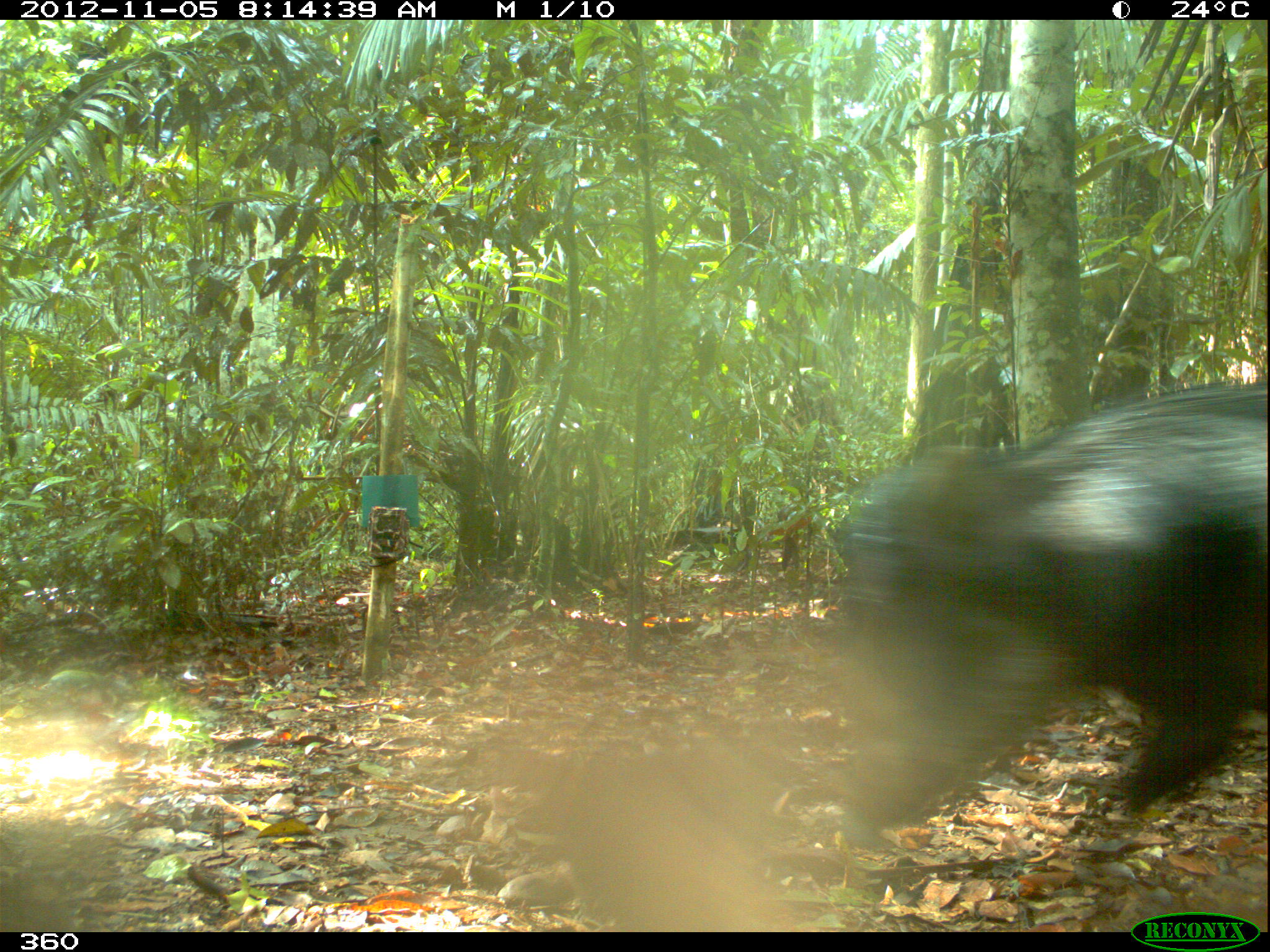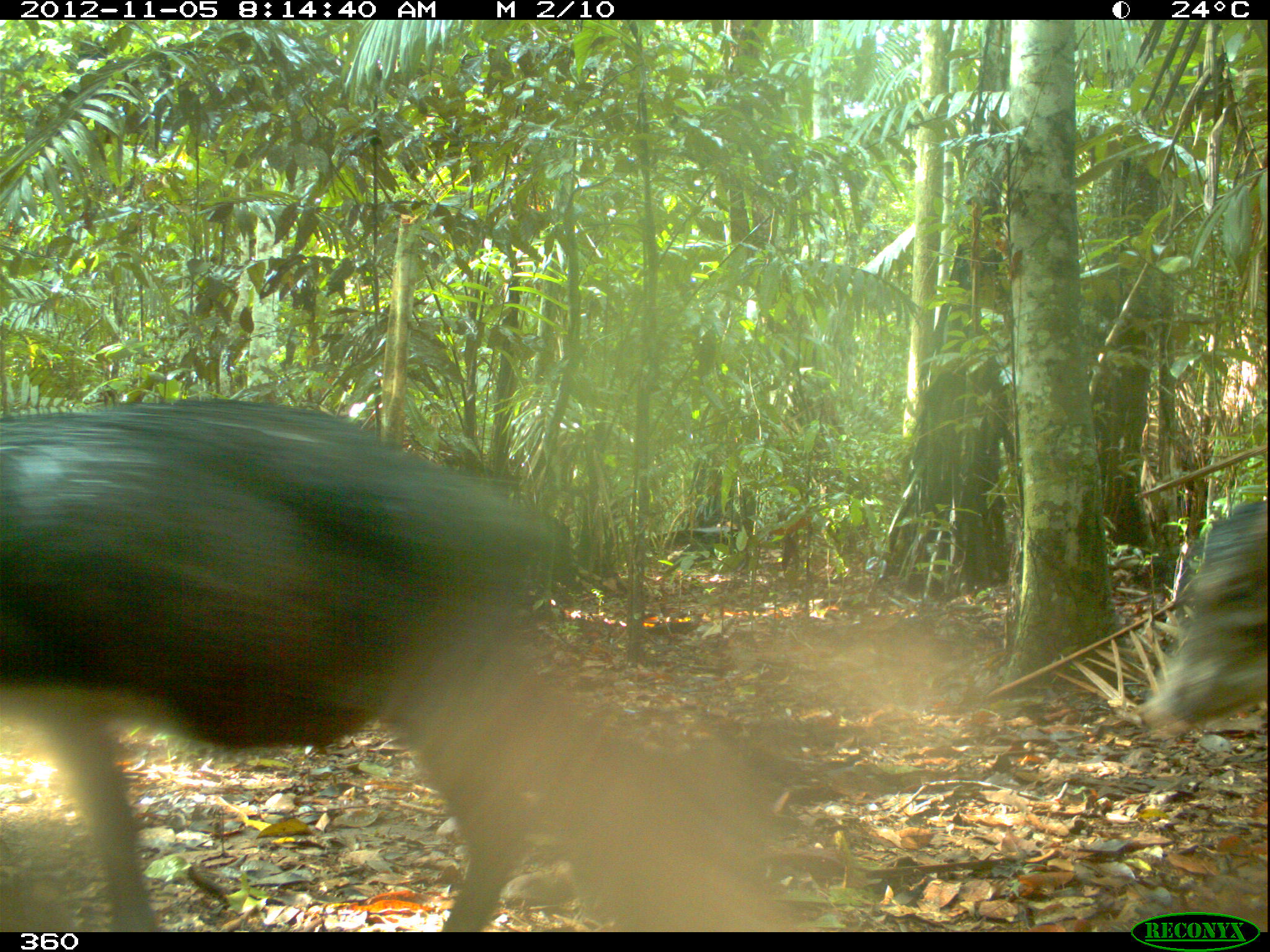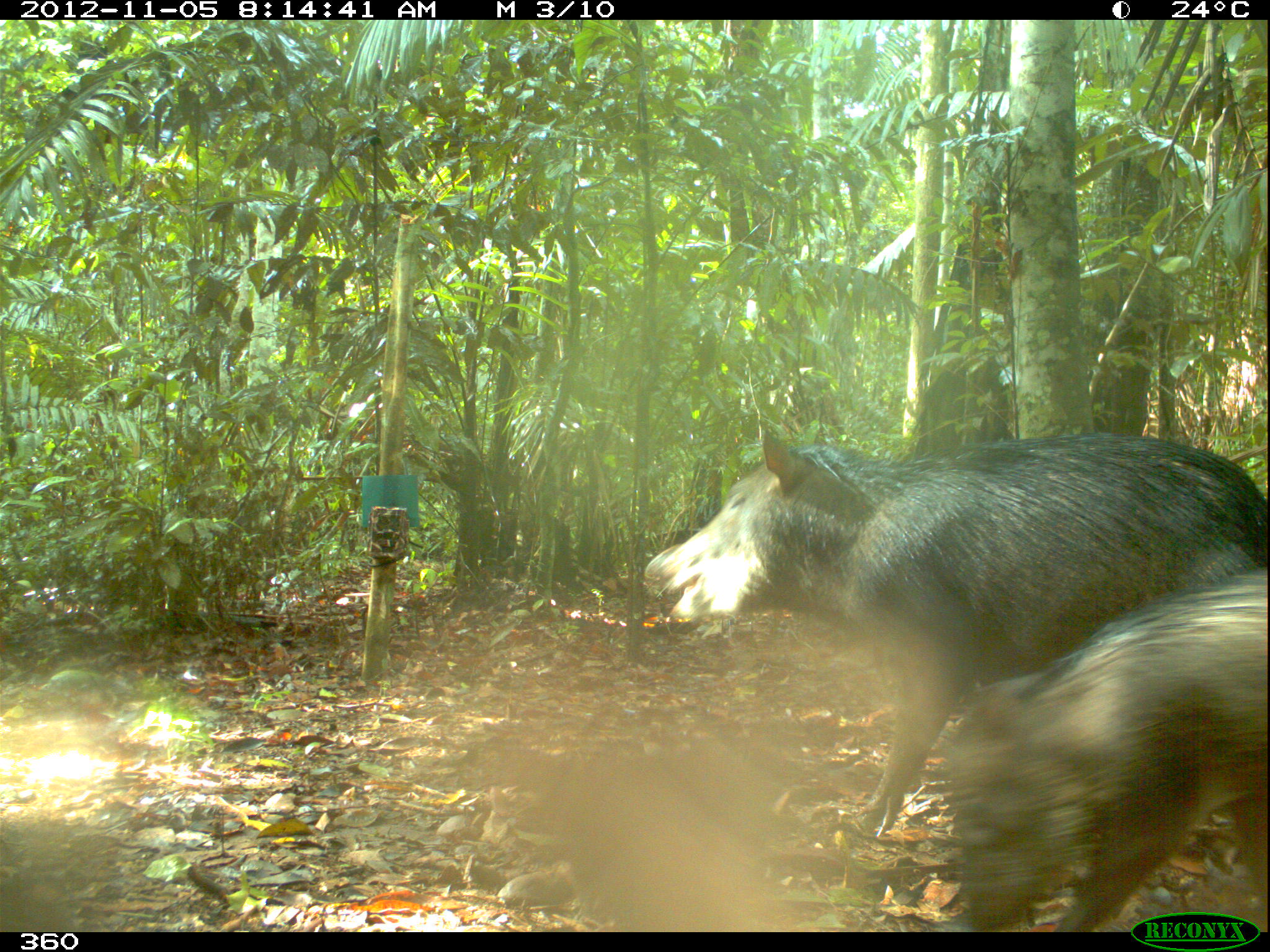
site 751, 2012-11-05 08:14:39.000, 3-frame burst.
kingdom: Animalia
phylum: Chordata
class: Mammalia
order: Artiodactyla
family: Tayassuidae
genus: Tayassu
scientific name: Tayassu pecari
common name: white-lipped peccary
Tayassu pecari (white-lipped peccary).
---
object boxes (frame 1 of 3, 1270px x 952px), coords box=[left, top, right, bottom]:
tayassu pecari: box=[805, 375, 1264, 834]